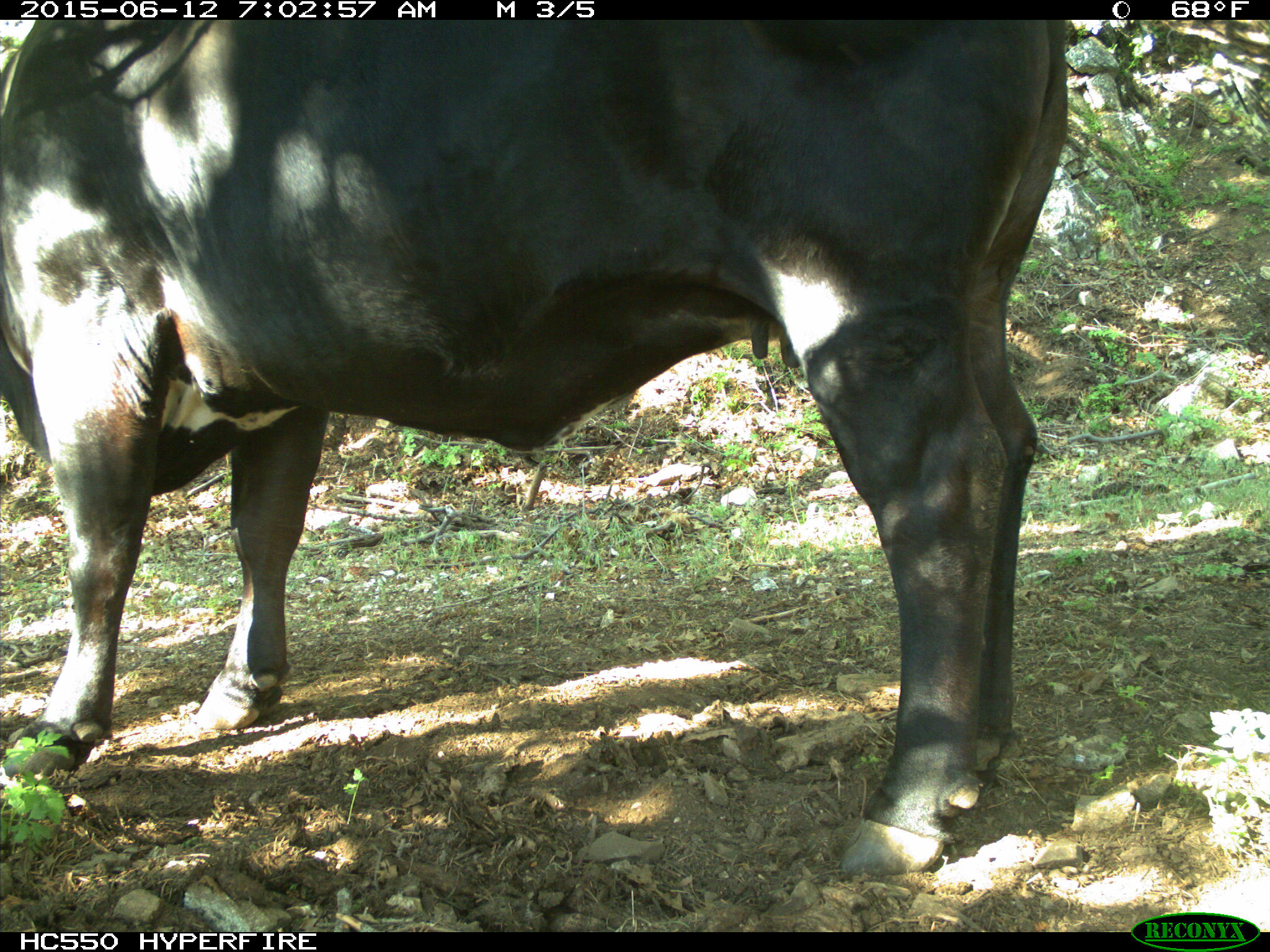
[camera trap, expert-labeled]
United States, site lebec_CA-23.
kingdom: Animalia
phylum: Chordata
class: Mammalia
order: Artiodactyla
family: Bovidae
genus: Bos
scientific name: Bos taurus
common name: domestic cow